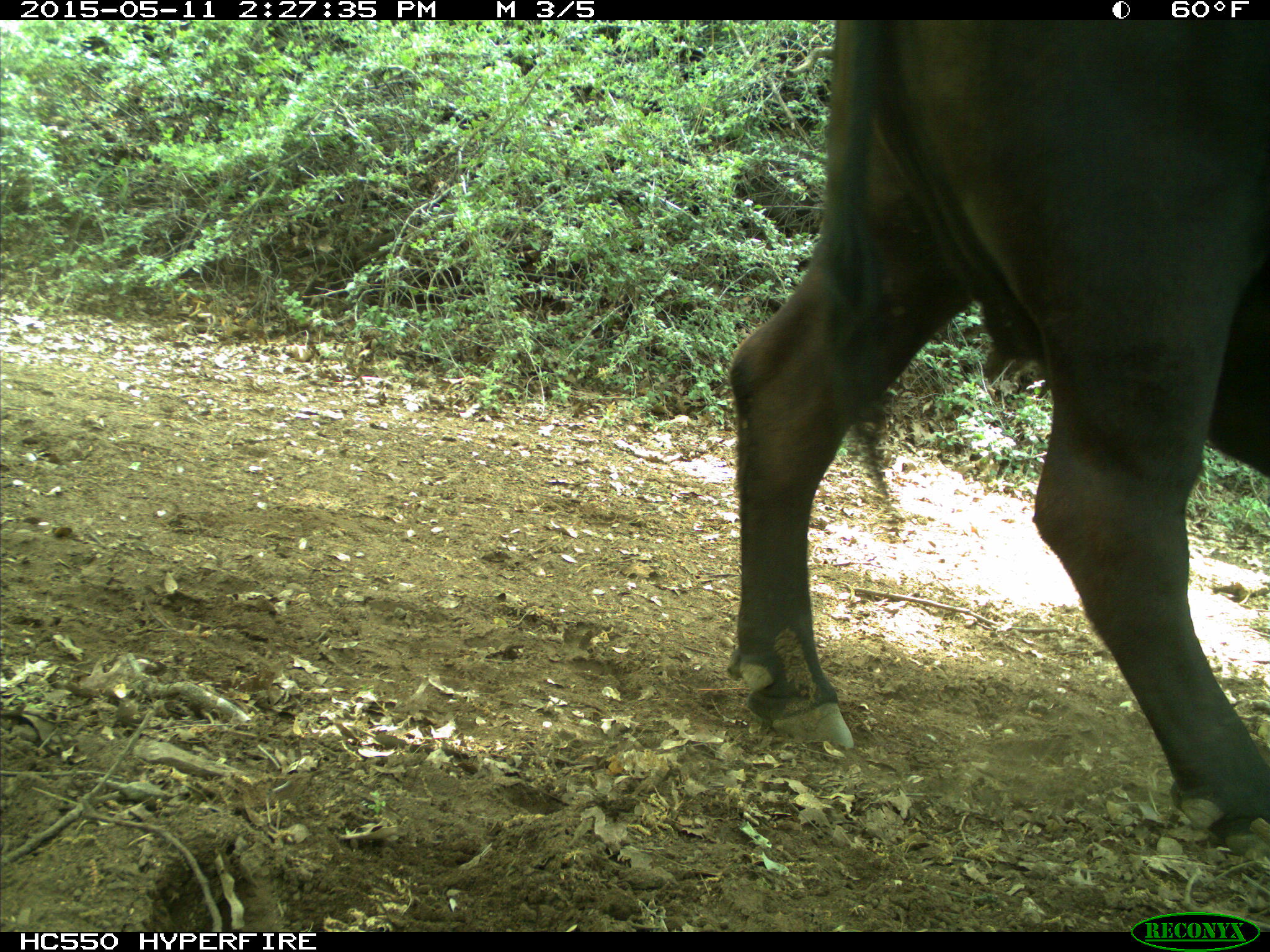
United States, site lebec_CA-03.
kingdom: Animalia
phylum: Chordata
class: Mammalia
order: Artiodactyla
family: Bovidae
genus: Bos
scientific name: Bos taurus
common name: domestic cow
Bos taurus (domestic cow).